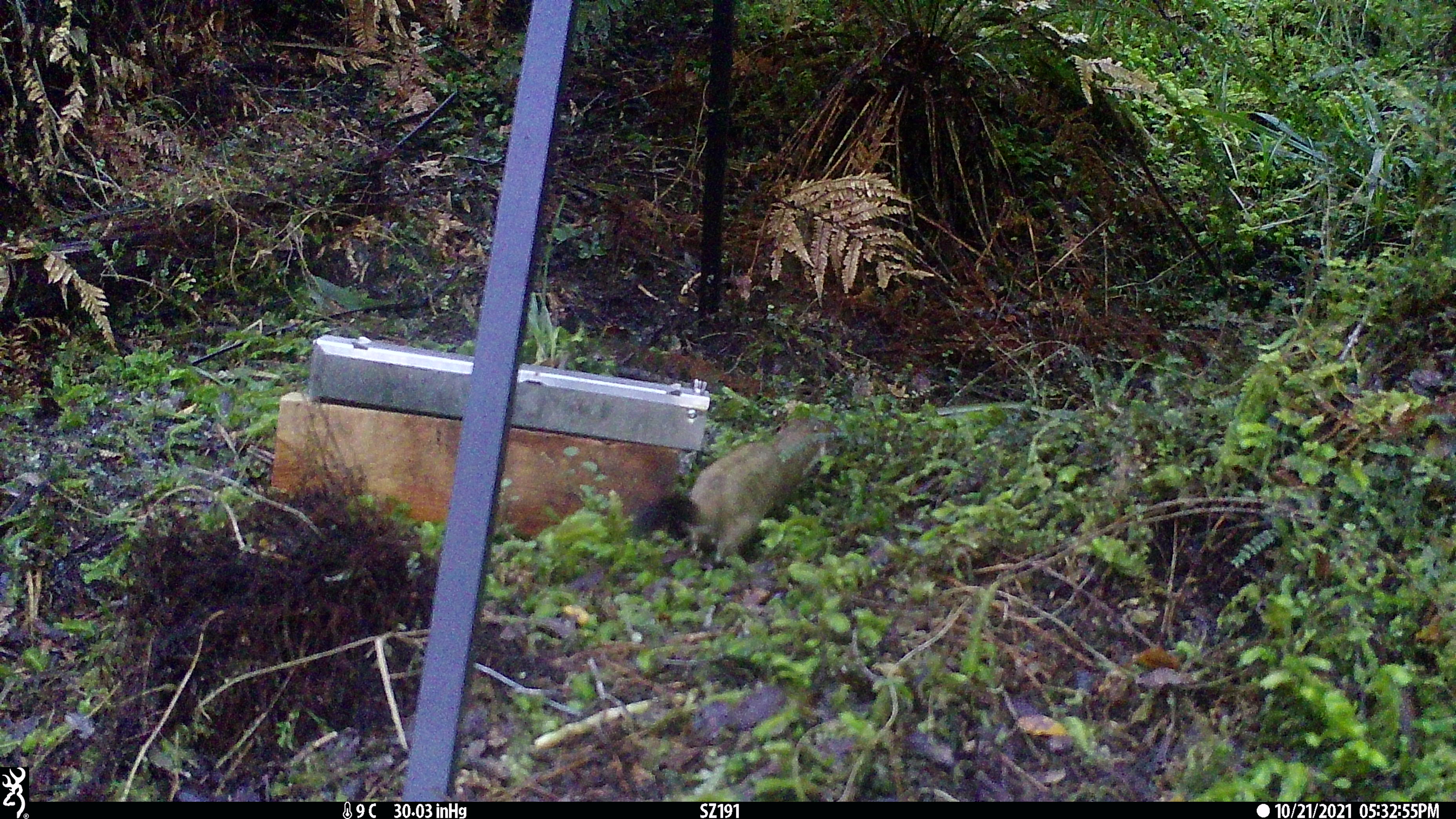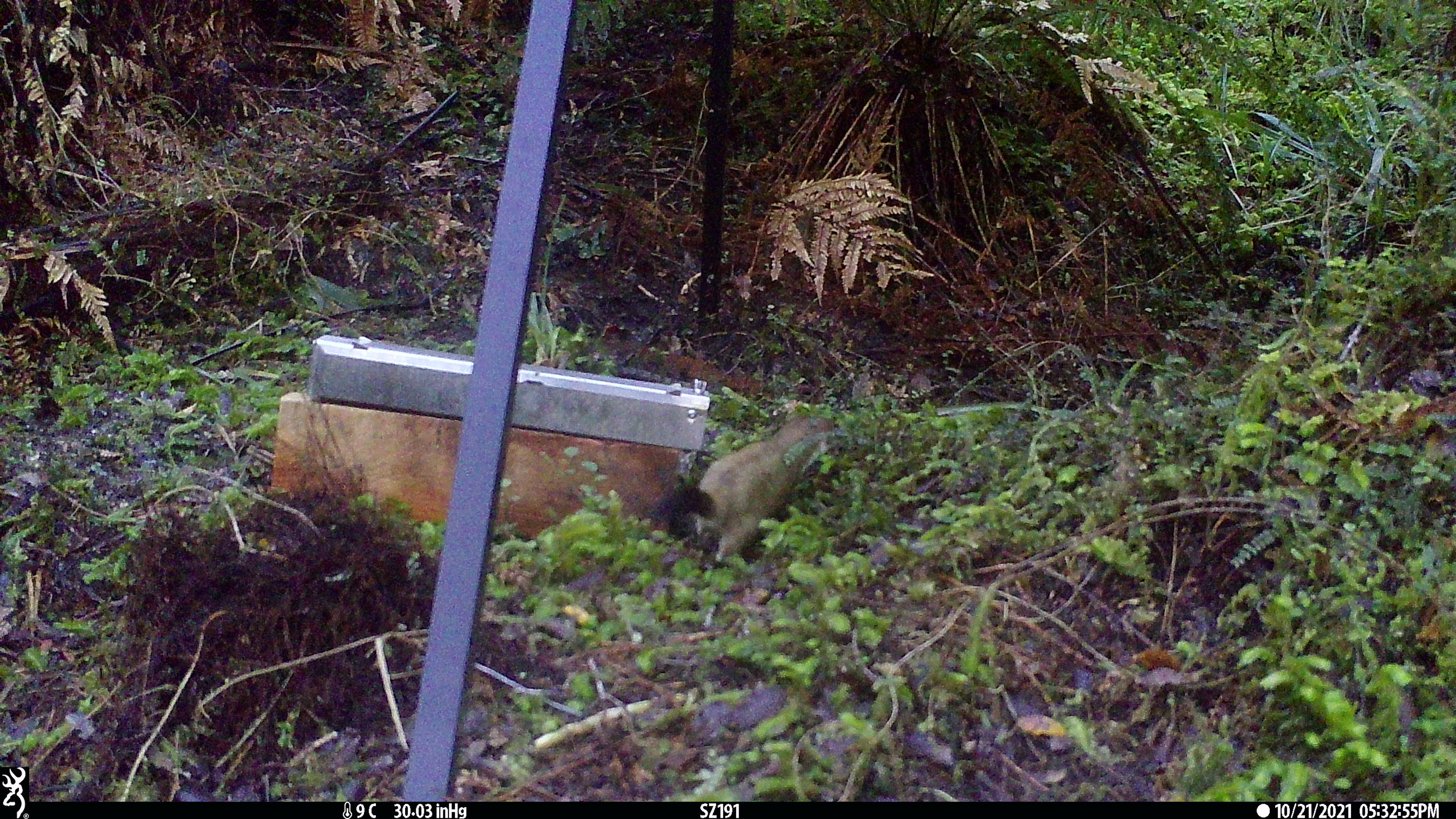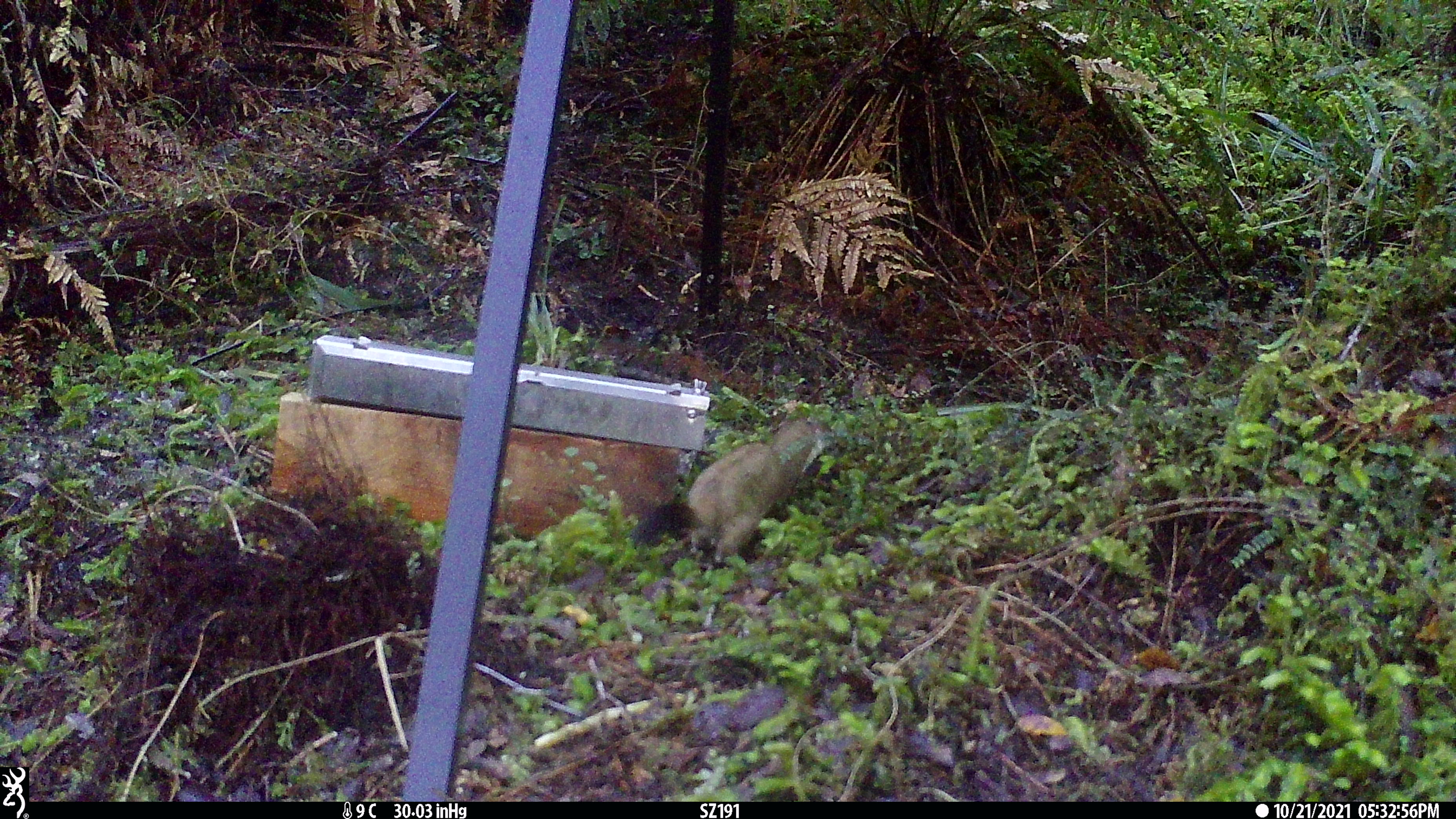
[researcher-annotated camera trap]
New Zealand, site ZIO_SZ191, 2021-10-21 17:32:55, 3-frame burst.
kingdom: Animalia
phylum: Chordata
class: Mammalia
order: Carnivora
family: Mustelidae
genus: Mustela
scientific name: Mustela erminea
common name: stoat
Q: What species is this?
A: Stoat (Mustela erminea).